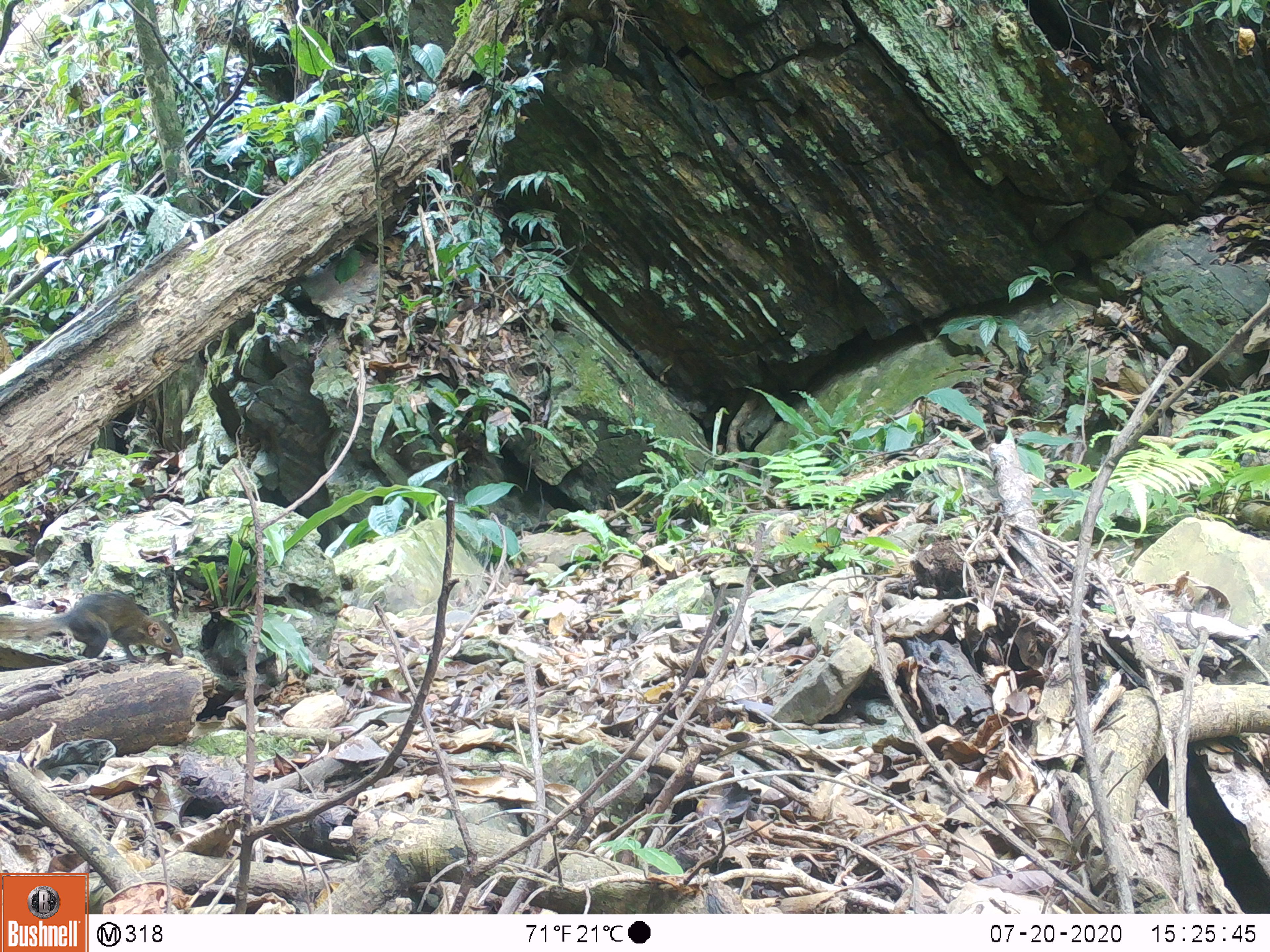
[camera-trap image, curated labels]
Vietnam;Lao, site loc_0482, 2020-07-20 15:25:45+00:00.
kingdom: Animalia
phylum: Chordata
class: Mammalia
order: Scandentia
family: Tupaiidae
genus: Tupaia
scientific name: Tupaia belangeri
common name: northern treeshrew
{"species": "northern treeshrew (Tupaia belangeri)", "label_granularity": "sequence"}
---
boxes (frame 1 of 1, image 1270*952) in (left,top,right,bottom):
northern treeshrew: (0,589,182,664)